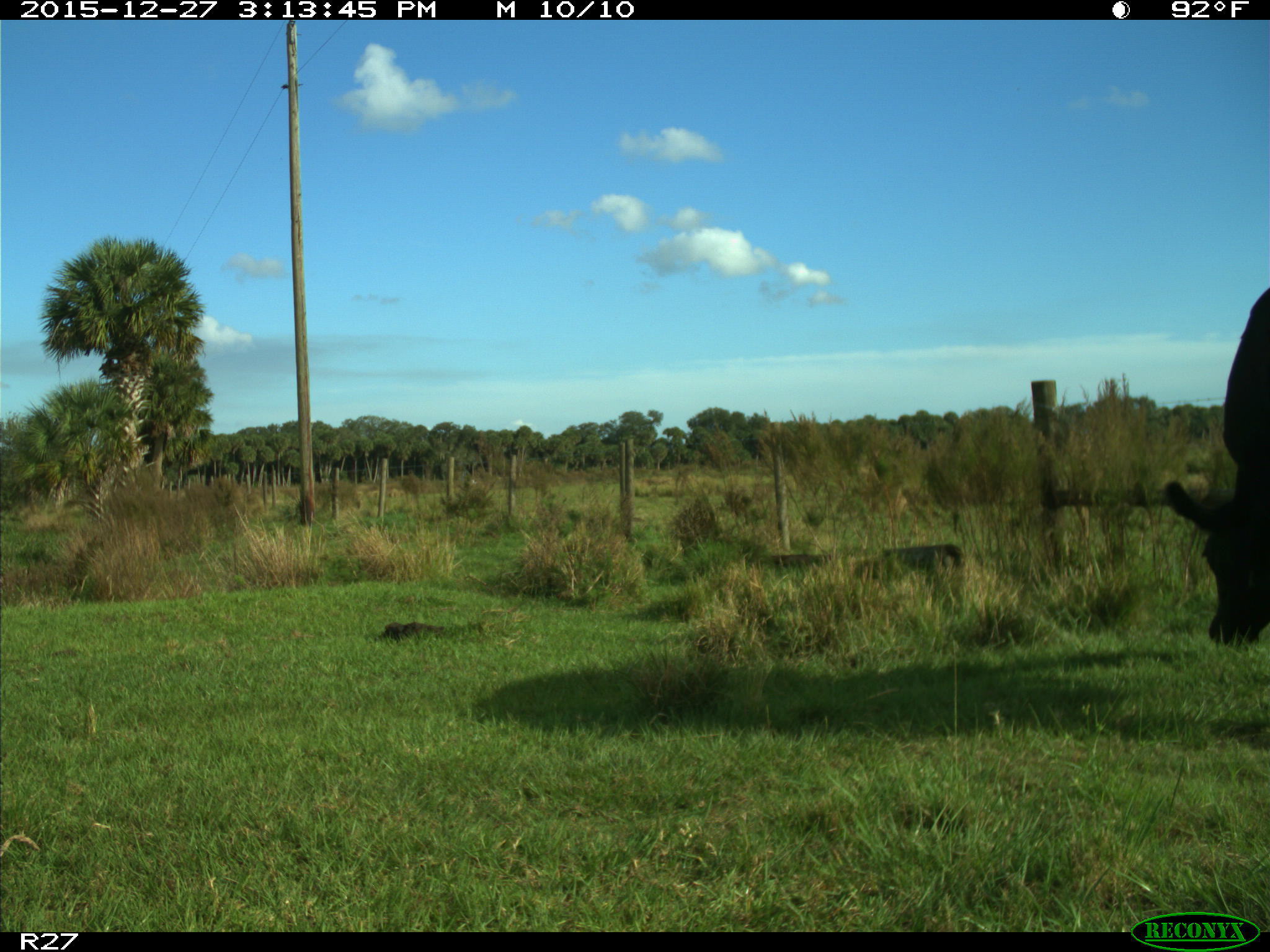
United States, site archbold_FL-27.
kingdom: Animalia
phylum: Chordata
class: Mammalia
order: Artiodactyla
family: Bovidae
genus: Bos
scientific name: Bos taurus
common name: domestic cow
Bos taurus (domestic cow).